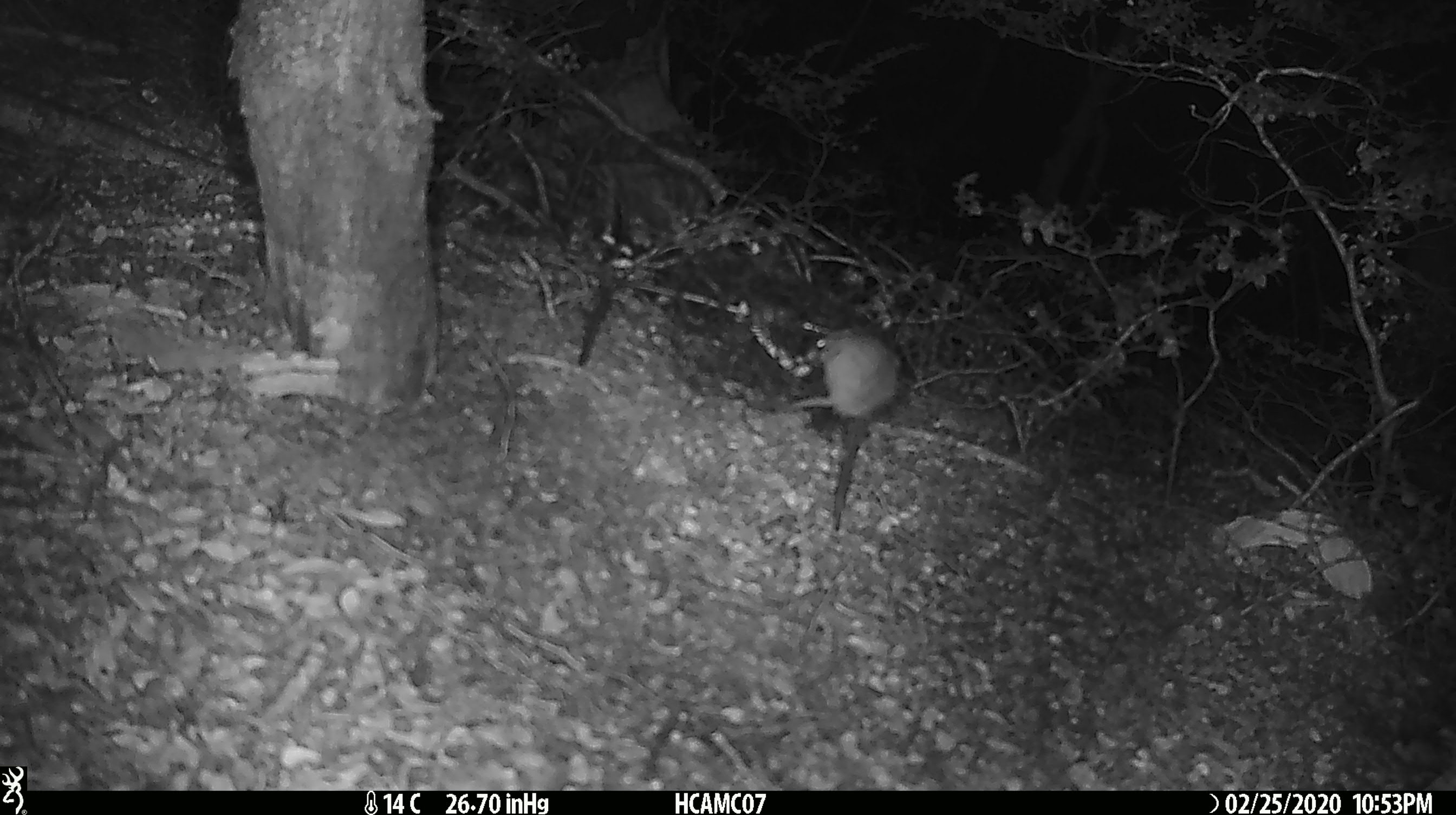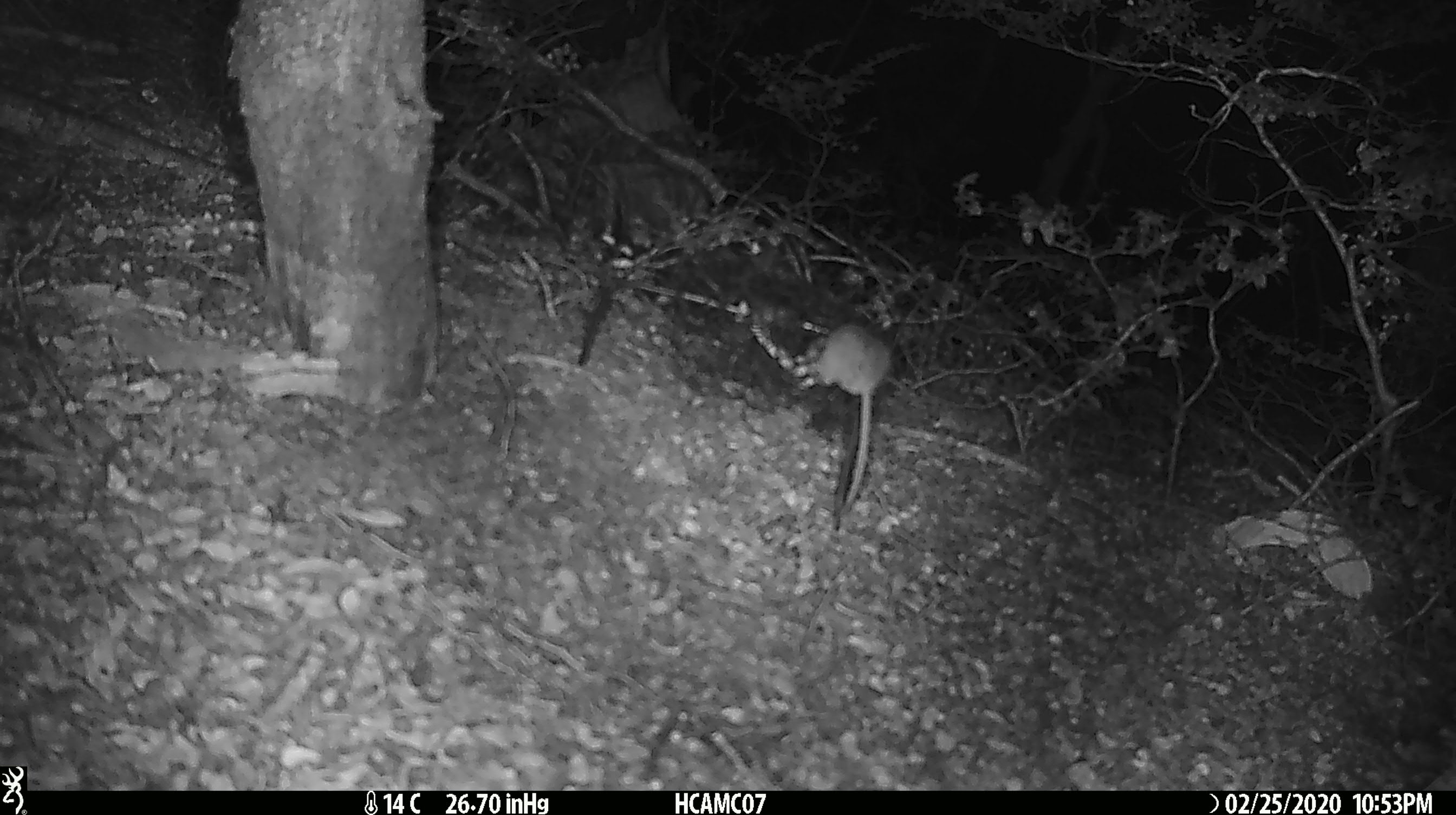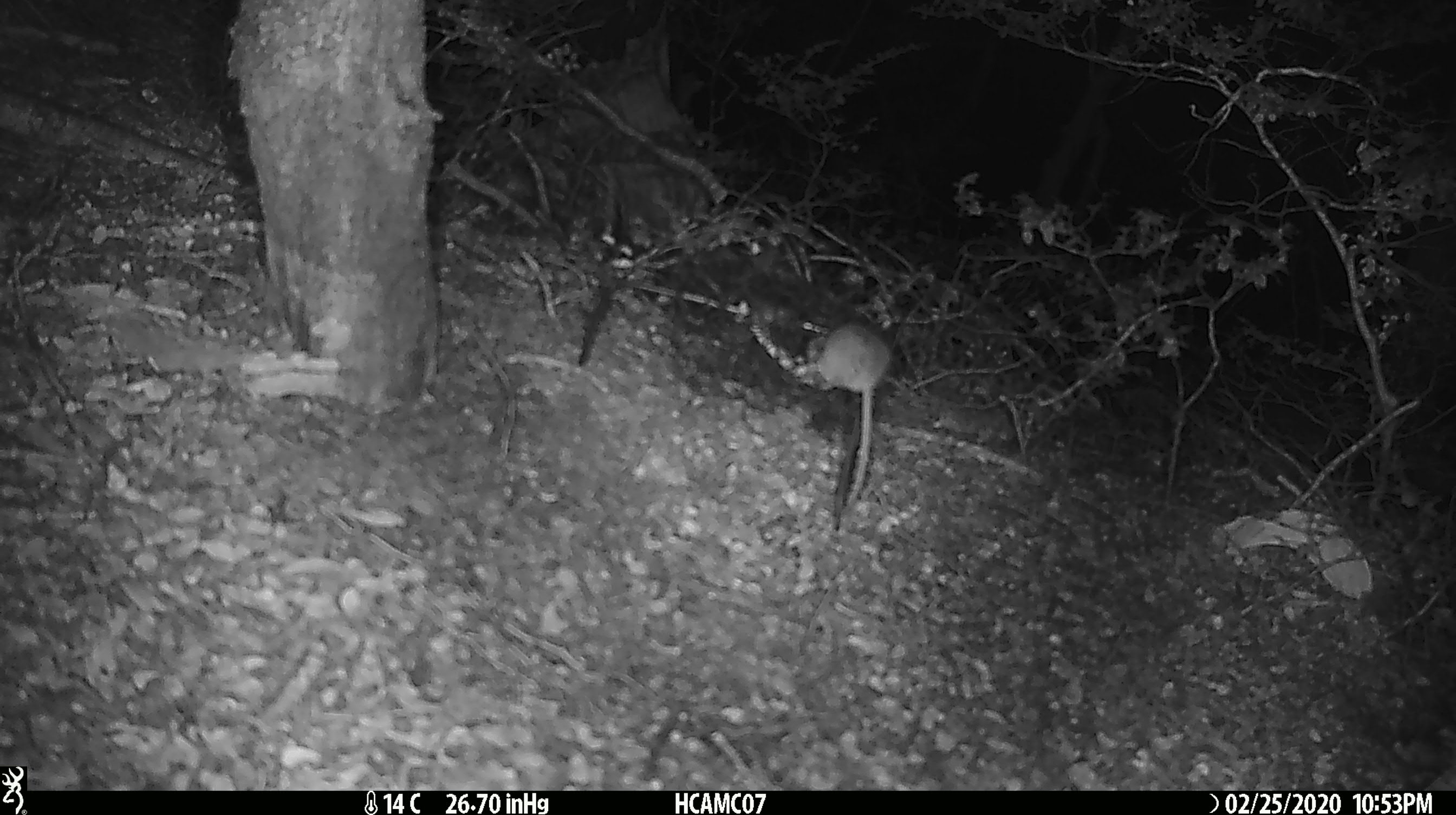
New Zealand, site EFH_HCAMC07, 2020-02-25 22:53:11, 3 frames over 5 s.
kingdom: Animalia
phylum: Chordata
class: Mammalia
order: Rodentia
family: Muridae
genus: Mus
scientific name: Mus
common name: mouse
Mouse (Mus).